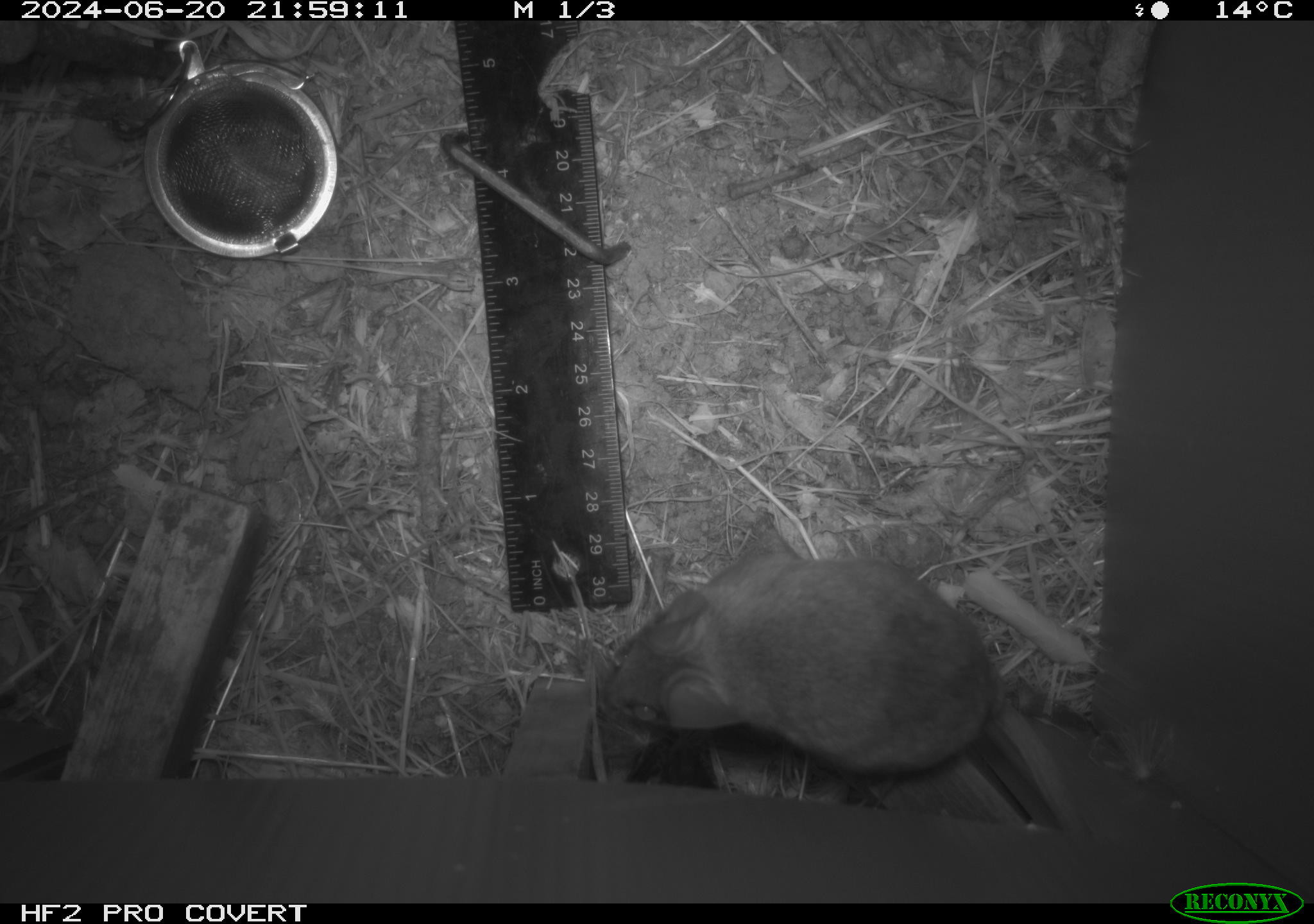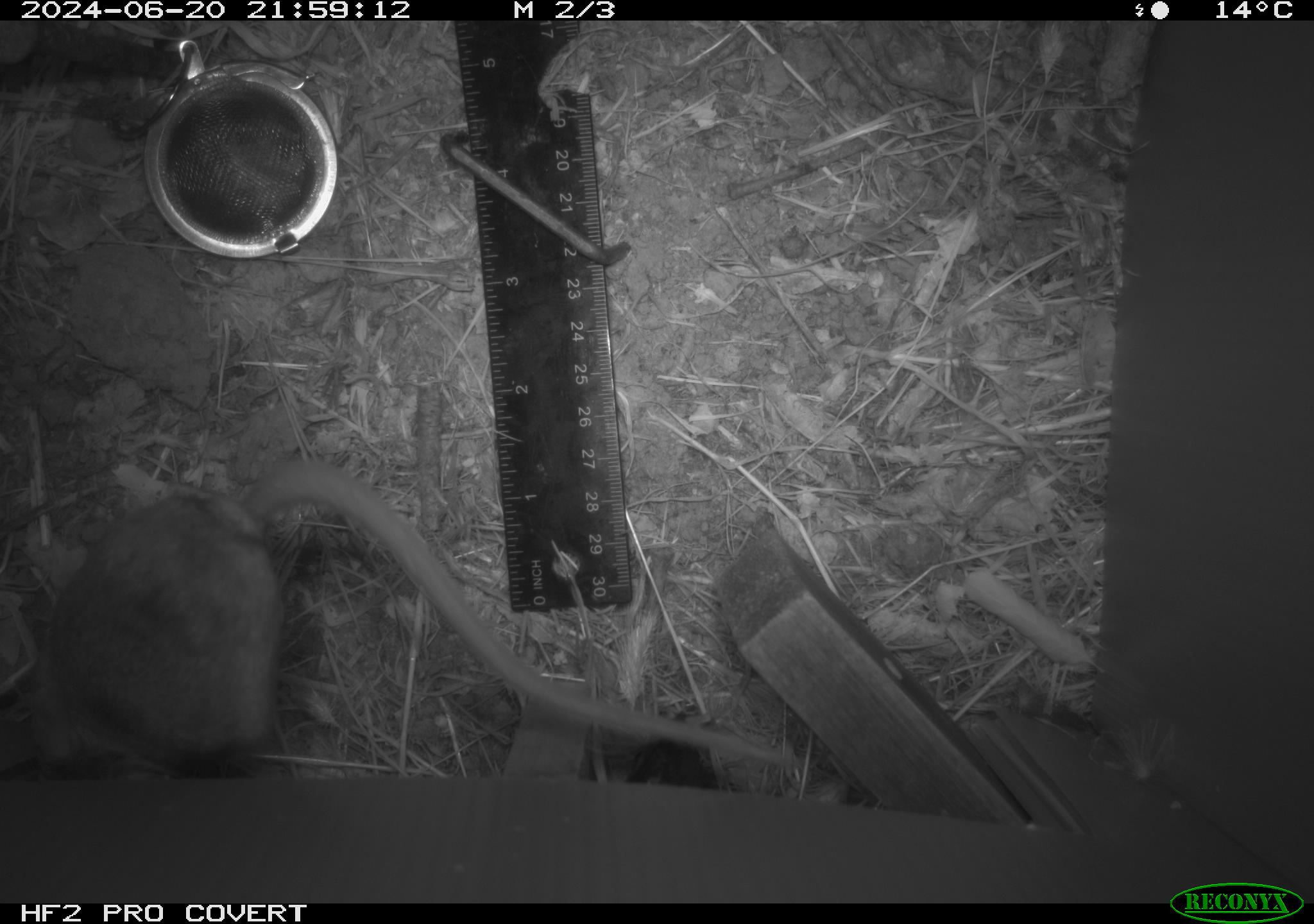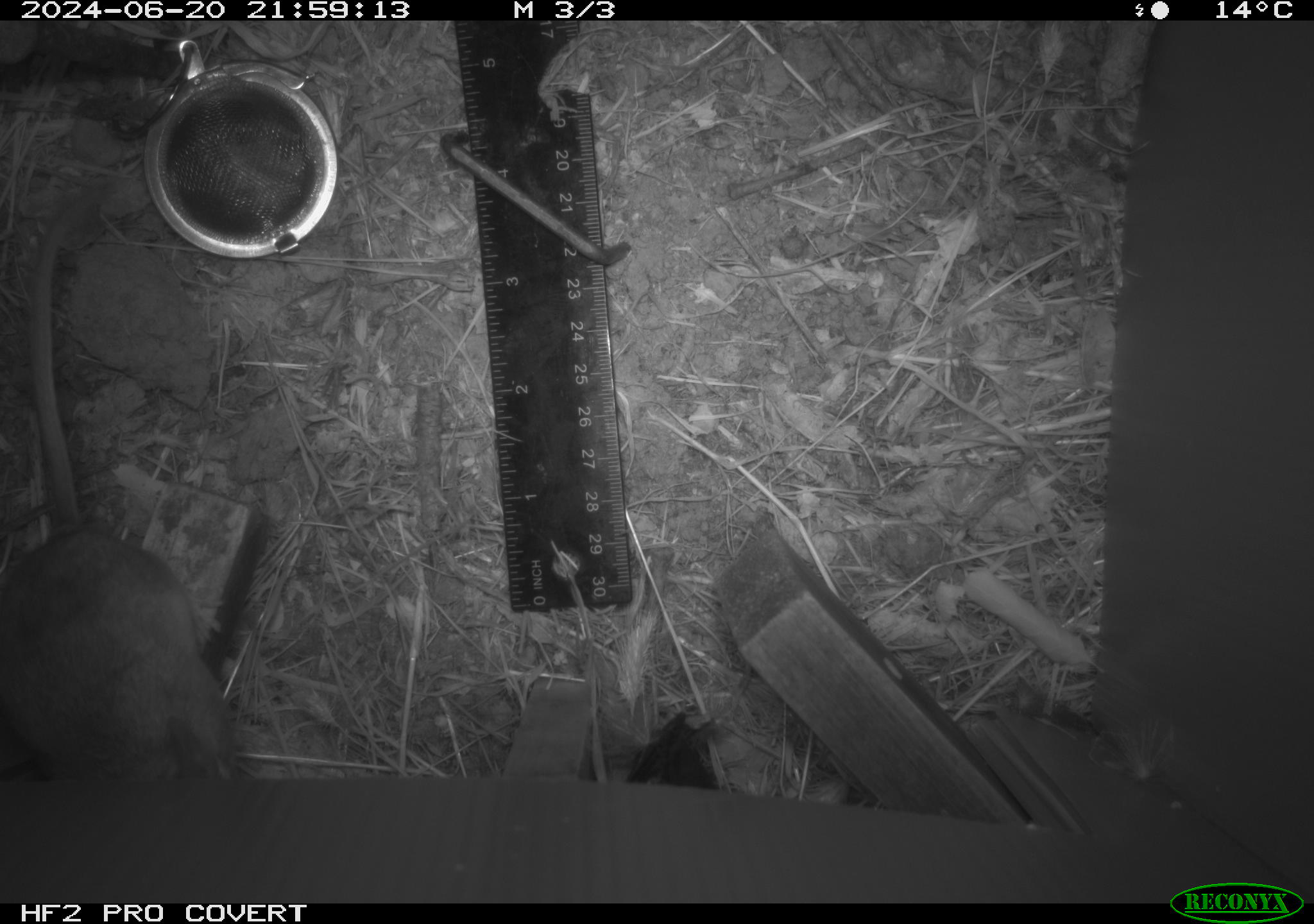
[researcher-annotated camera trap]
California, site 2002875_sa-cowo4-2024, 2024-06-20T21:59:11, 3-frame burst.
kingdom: Animalia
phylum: Chordata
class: Mammalia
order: Rodentia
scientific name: Rodentia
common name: mouse species